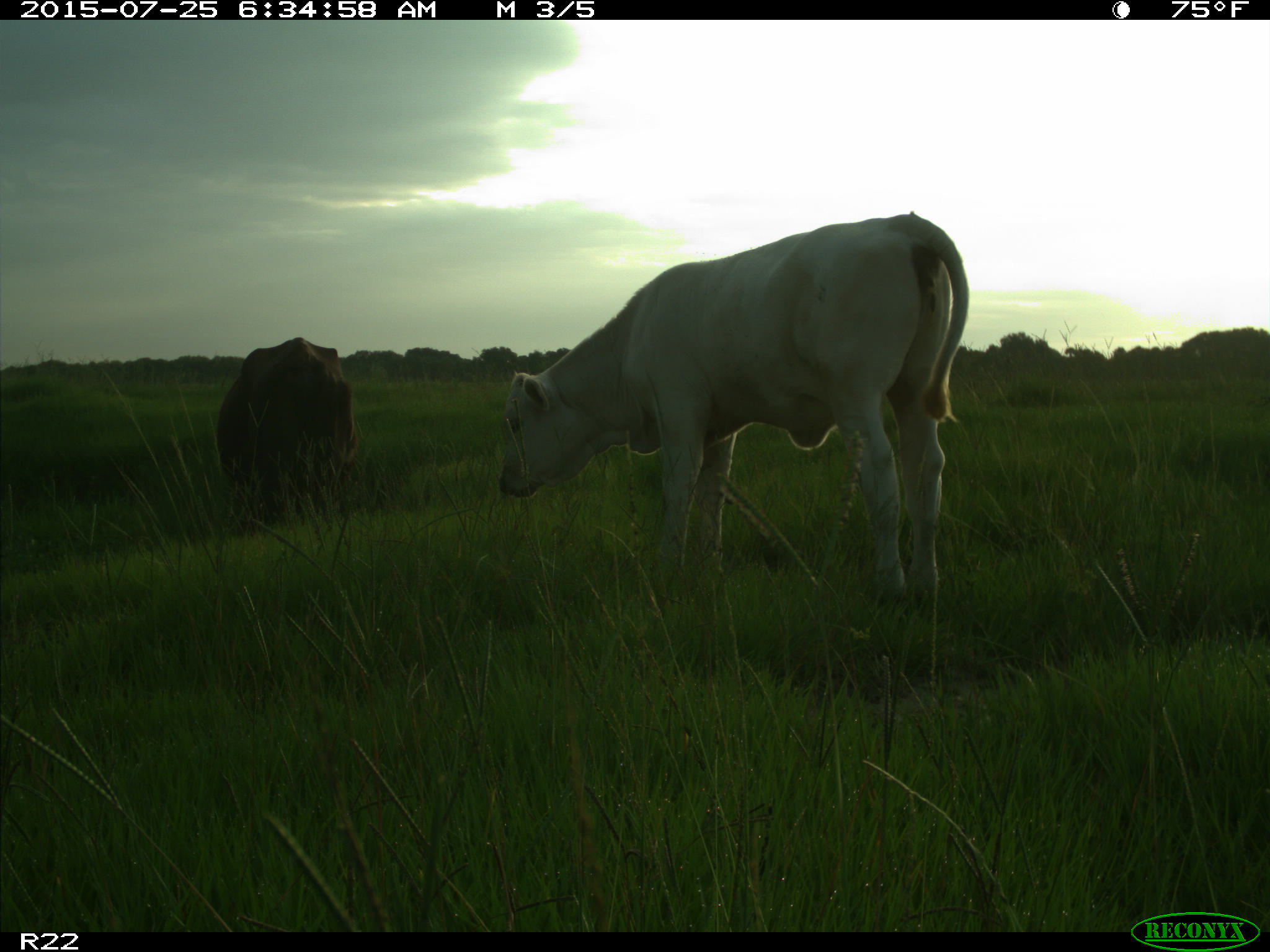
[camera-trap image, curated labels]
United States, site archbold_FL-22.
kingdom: Animalia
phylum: Chordata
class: Mammalia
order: Artiodactyla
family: Bovidae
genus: Bos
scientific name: Bos taurus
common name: domestic cow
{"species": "Bos taurus (domestic cow)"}